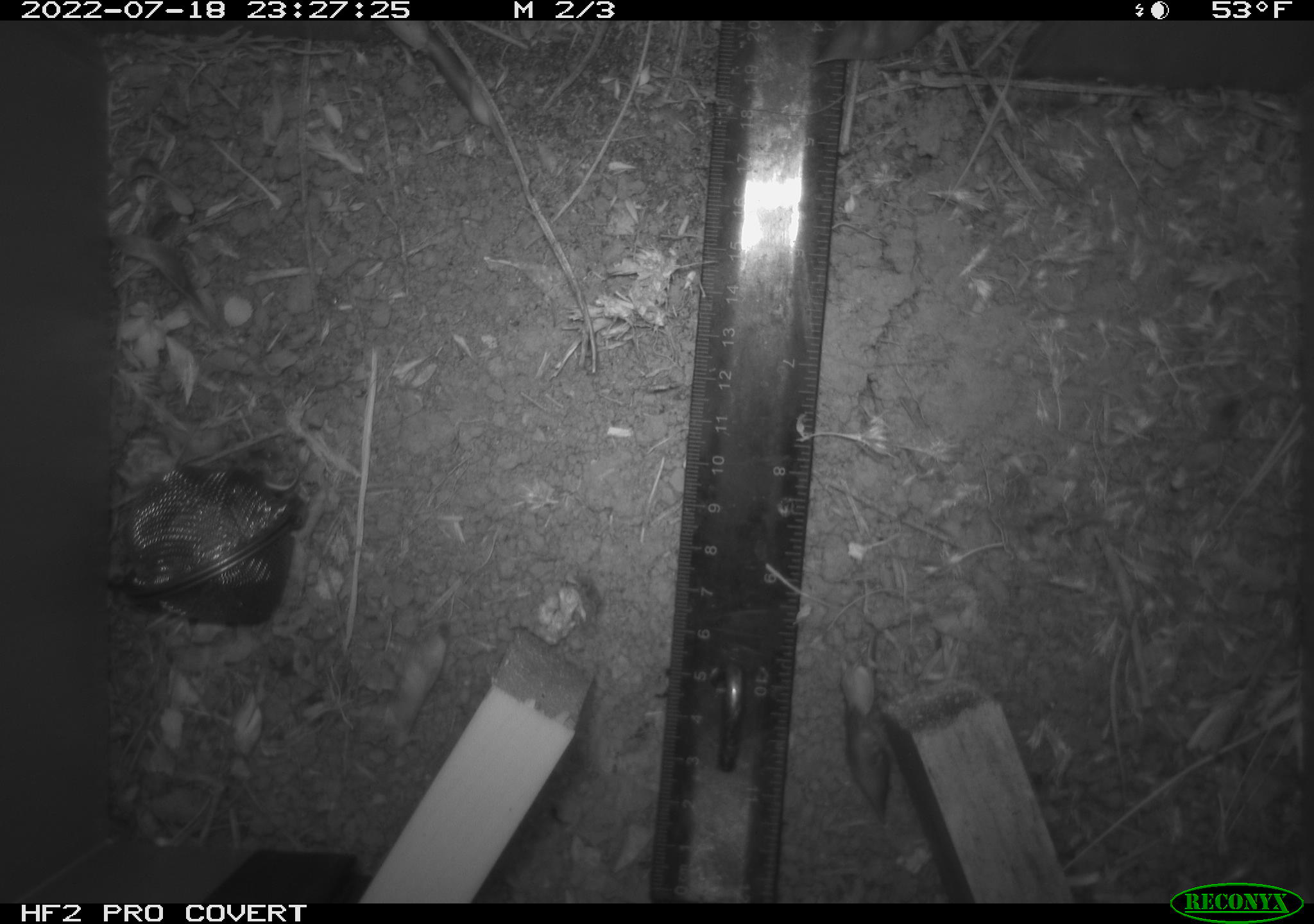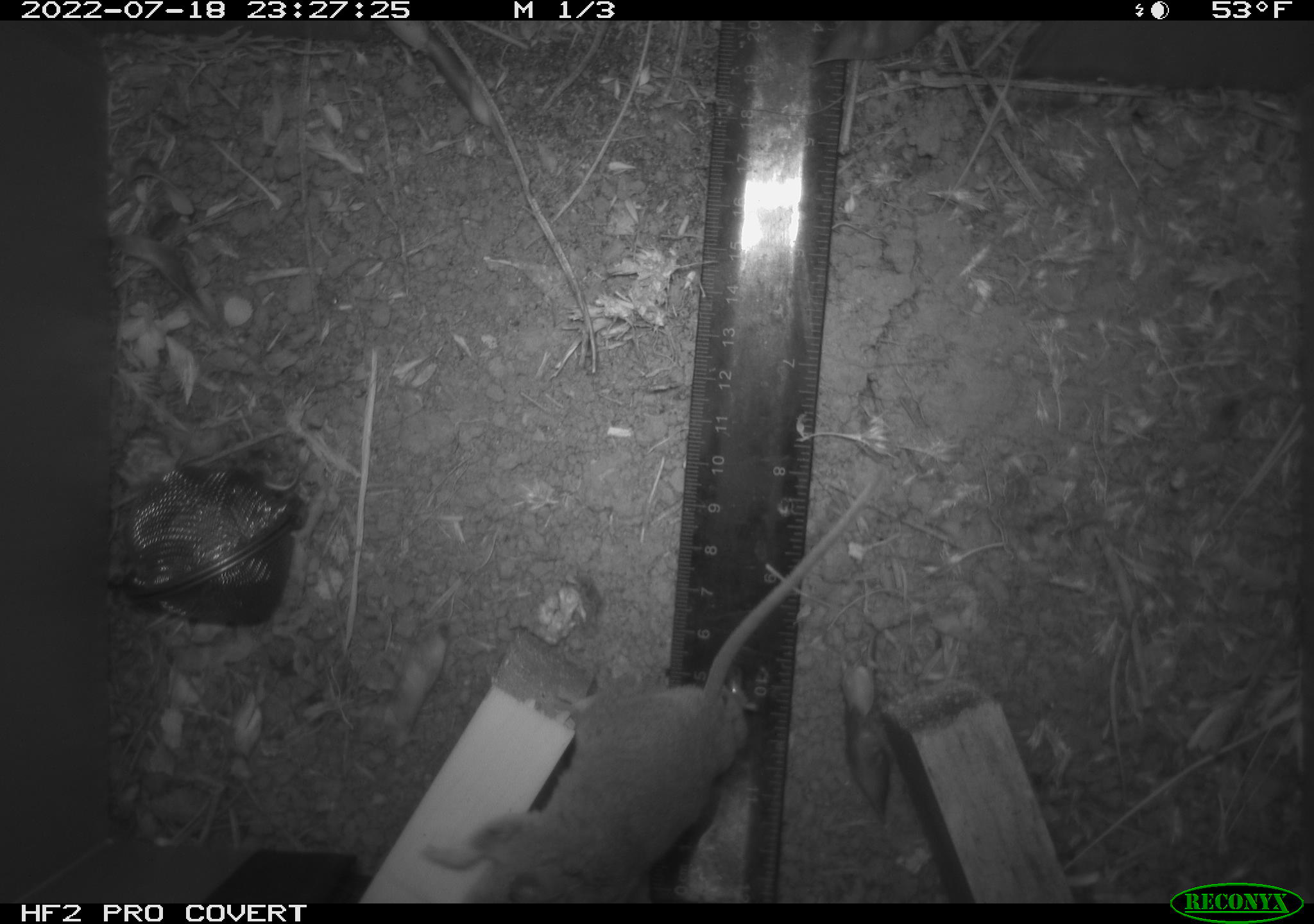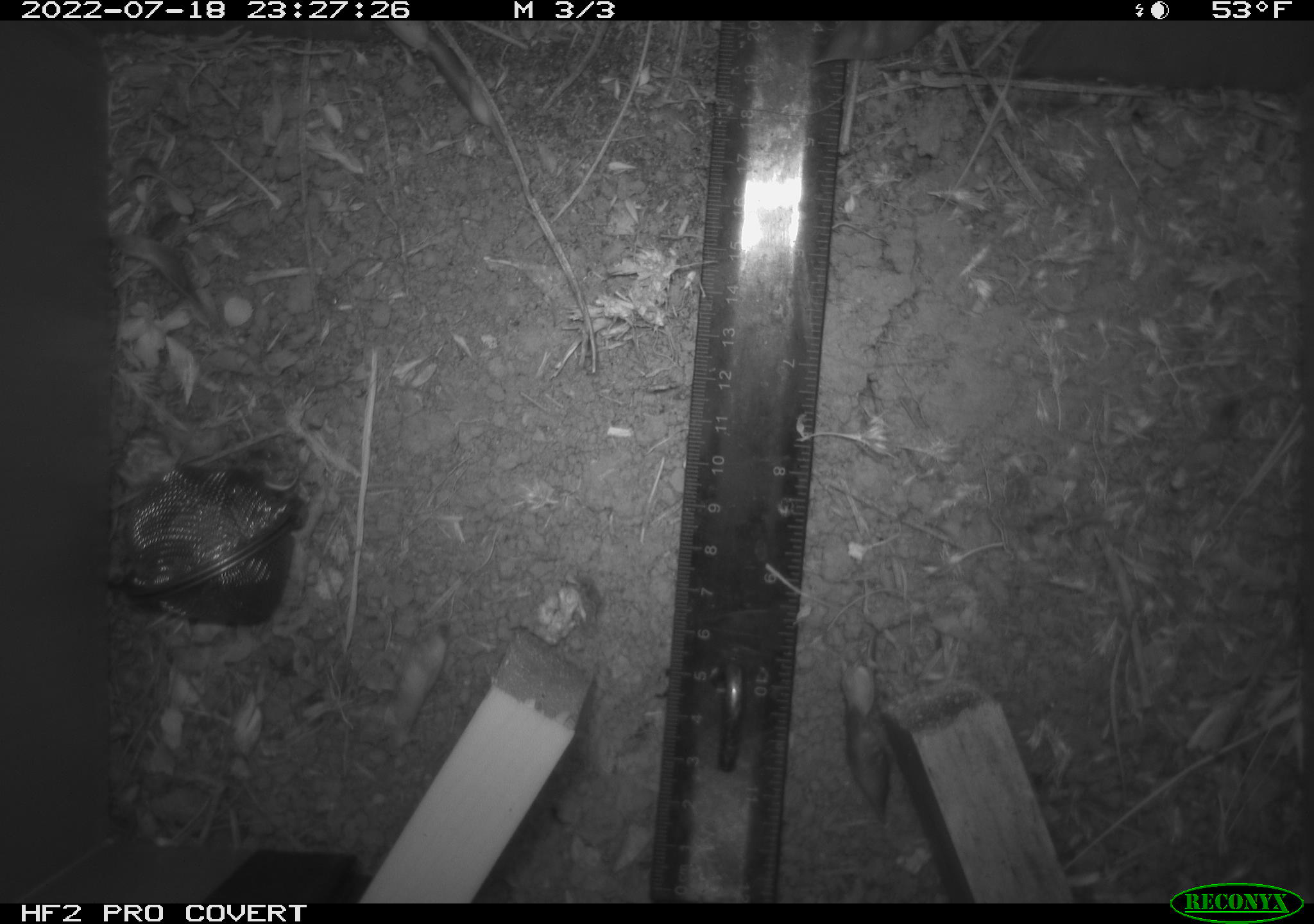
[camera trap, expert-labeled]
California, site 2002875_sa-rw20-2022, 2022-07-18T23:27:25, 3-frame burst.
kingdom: Animalia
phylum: Chordata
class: Mammalia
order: Rodentia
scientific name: Rodentia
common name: mouse species